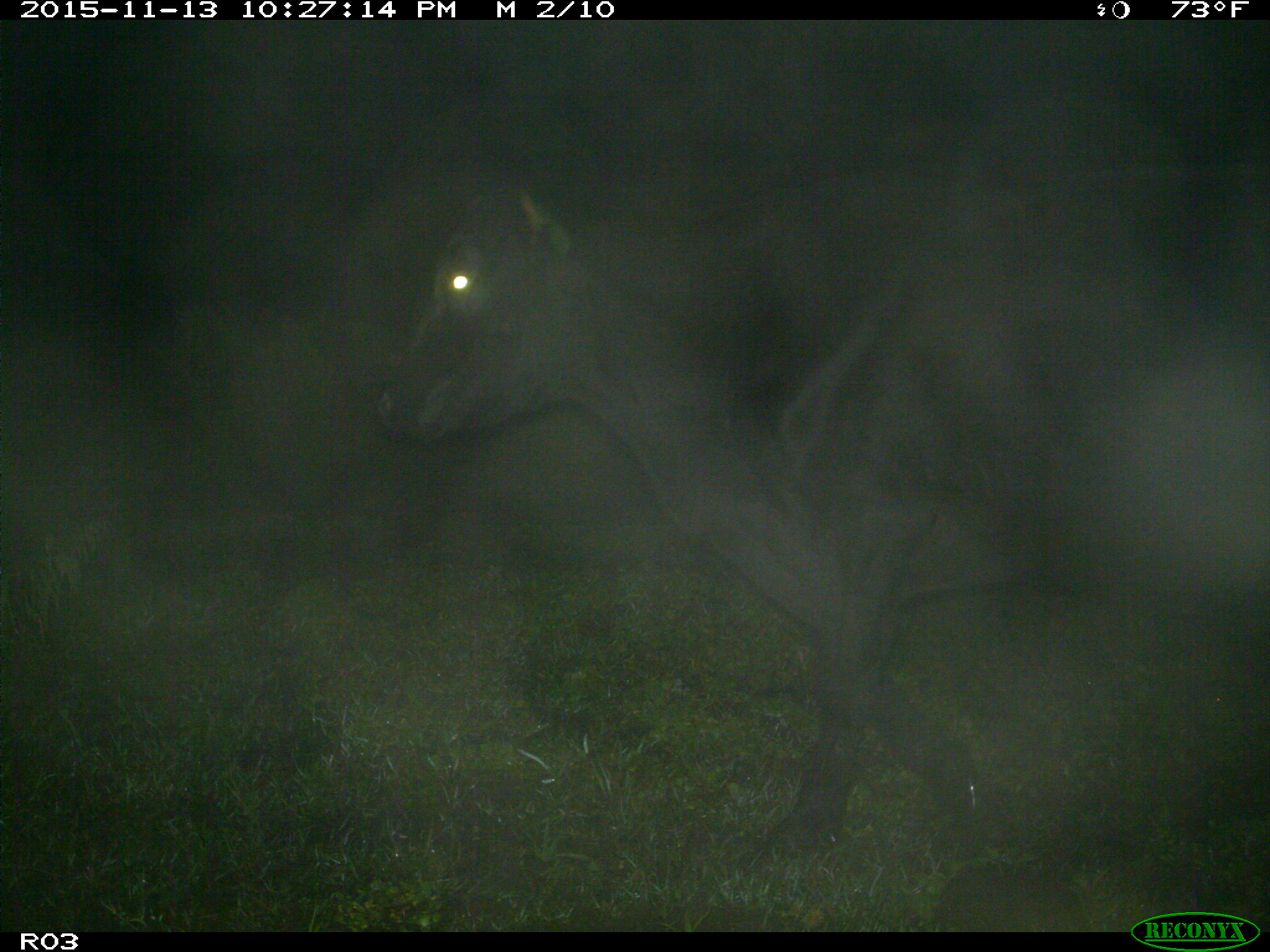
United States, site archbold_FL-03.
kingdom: Animalia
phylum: Chordata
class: Mammalia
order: Artiodactyla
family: Bovidae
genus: Bos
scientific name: Bos taurus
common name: domestic cow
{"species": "Bos taurus (domestic cow)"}